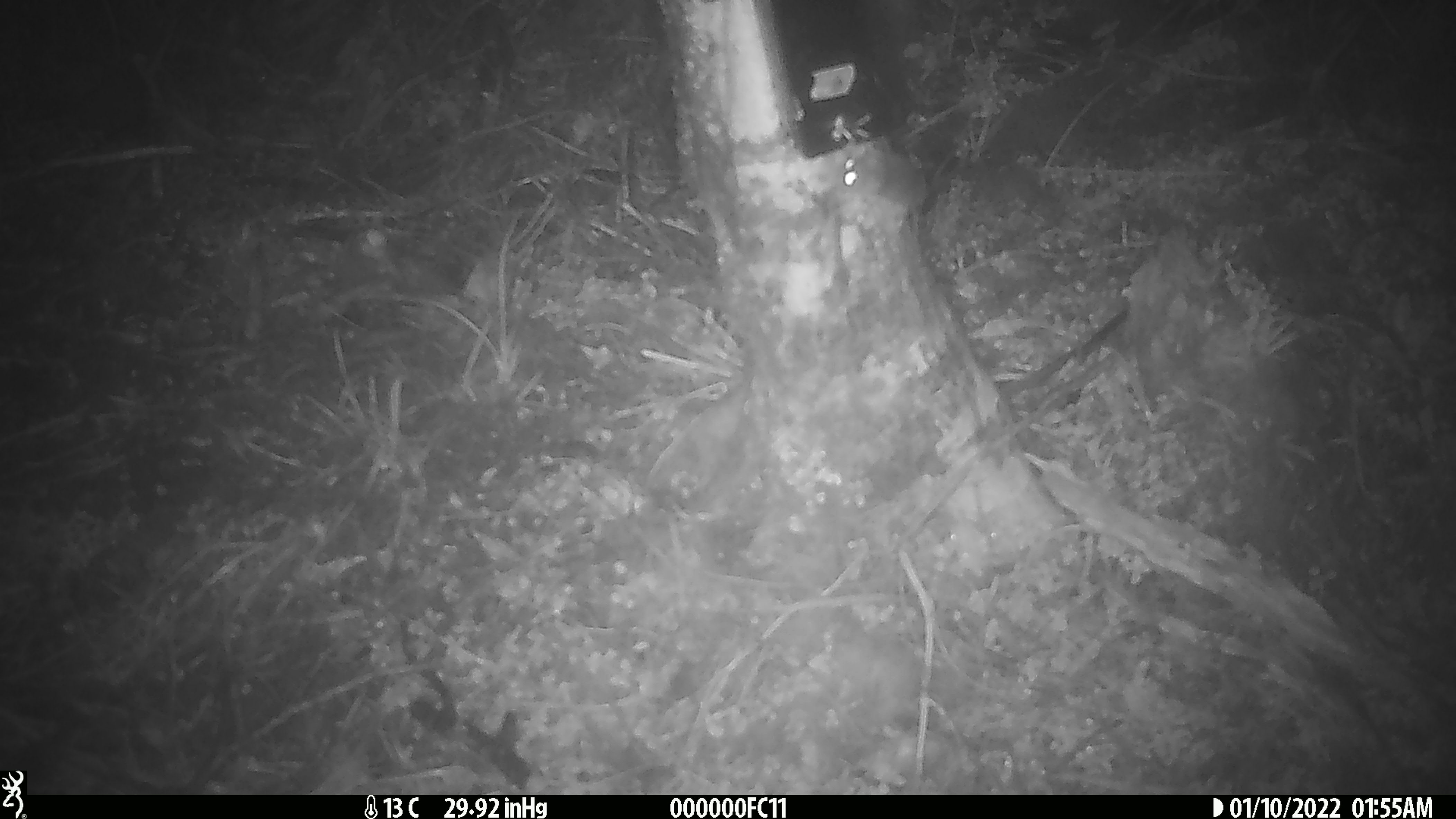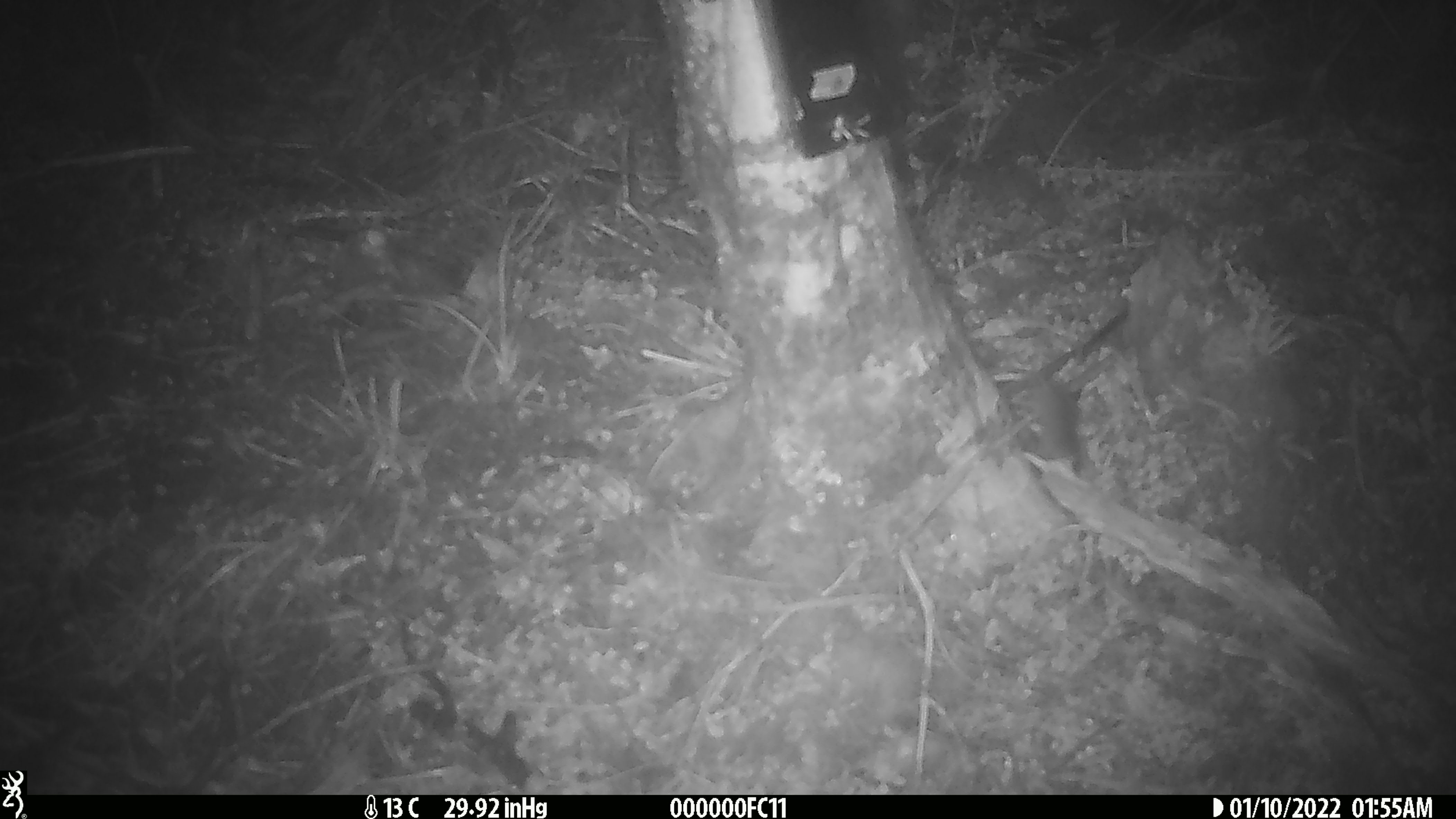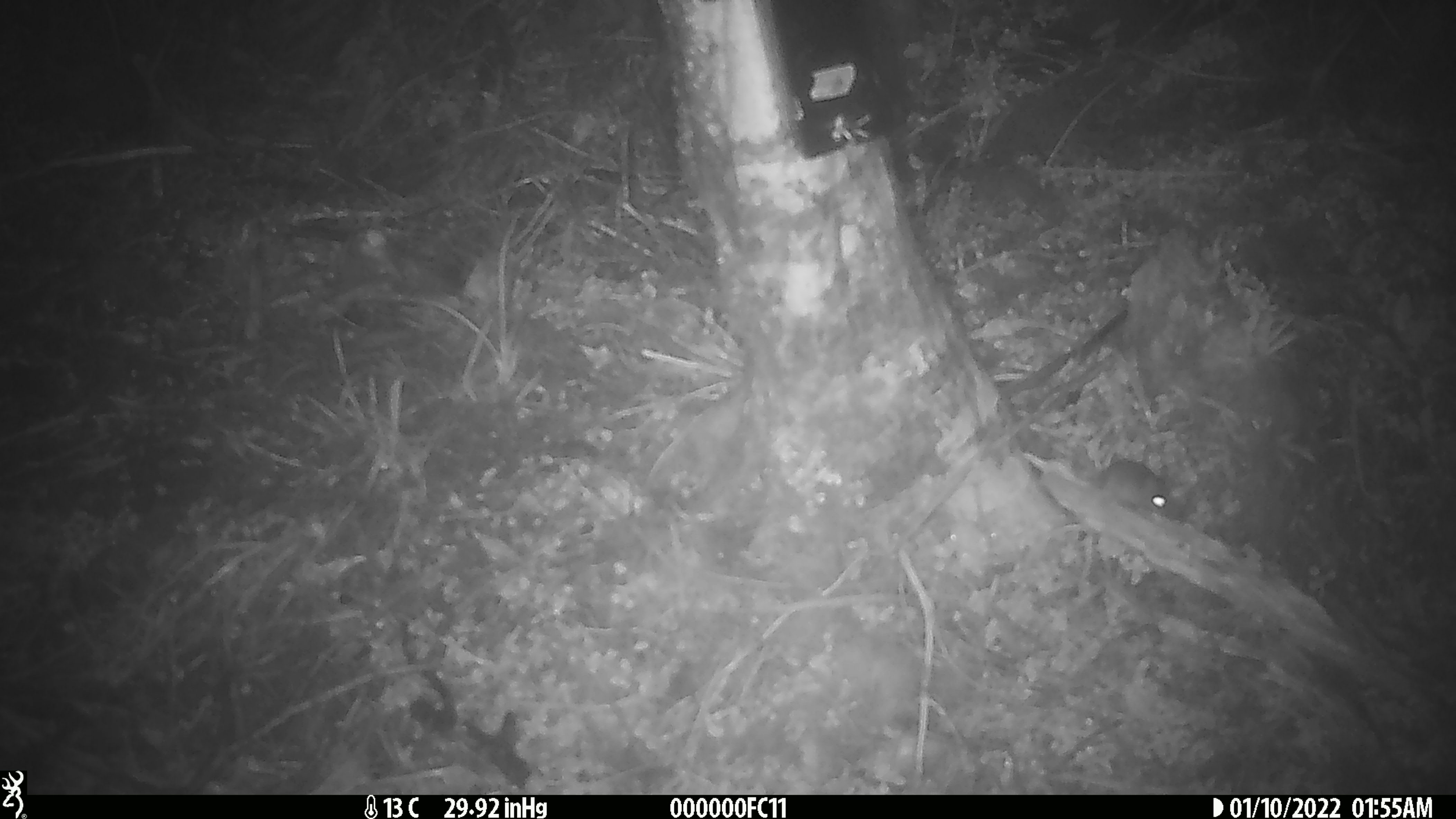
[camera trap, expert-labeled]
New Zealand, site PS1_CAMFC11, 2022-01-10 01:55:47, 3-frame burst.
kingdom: Animalia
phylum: Chordata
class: Mammalia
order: Rodentia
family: Muridae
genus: Mus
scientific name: Mus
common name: mouse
Mouse (Mus).